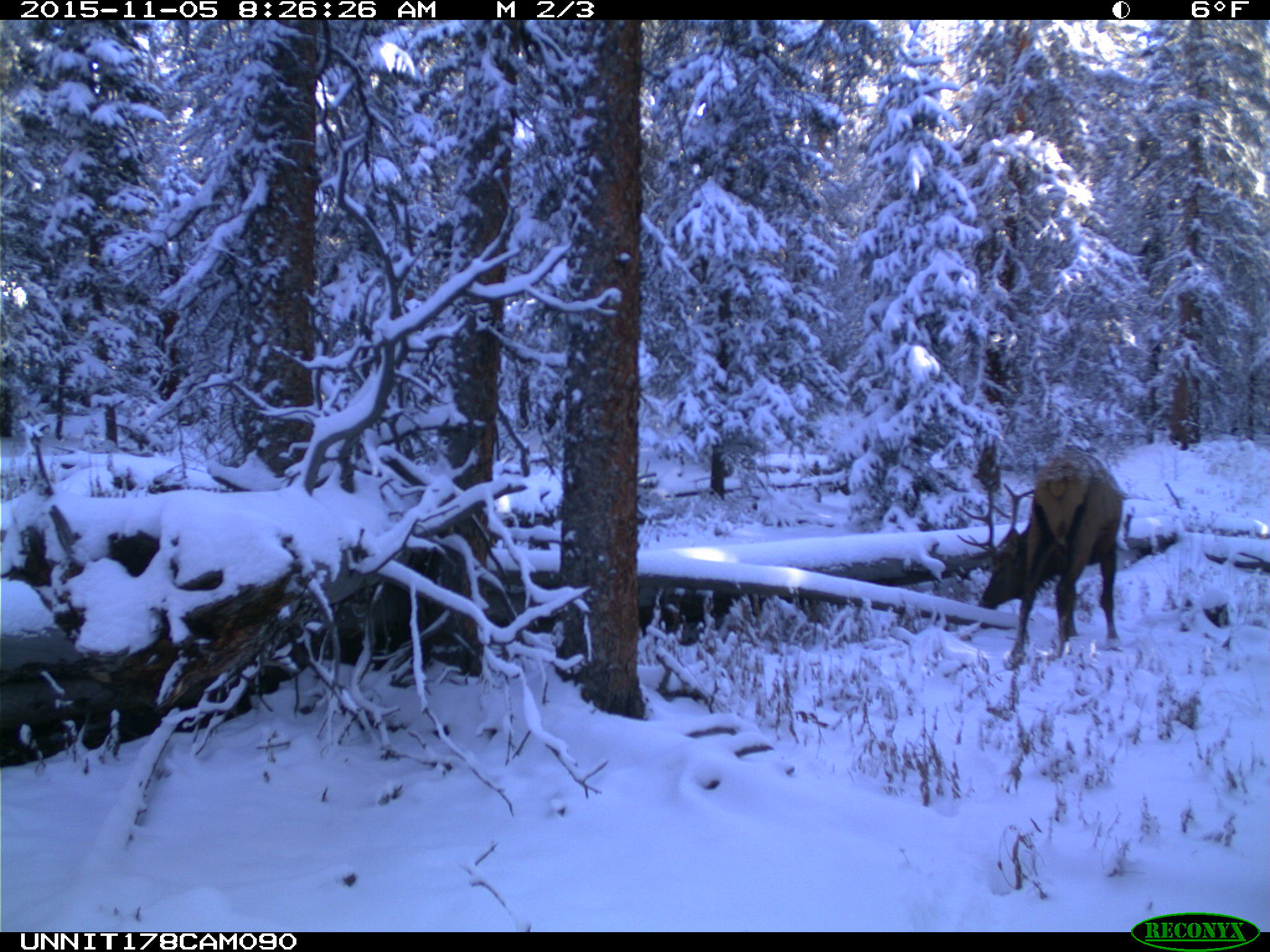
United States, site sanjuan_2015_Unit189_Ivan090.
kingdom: Animalia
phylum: Chordata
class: Mammalia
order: Artiodactyla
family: Cervidae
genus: Cervus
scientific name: Cervus elaphus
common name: red deer